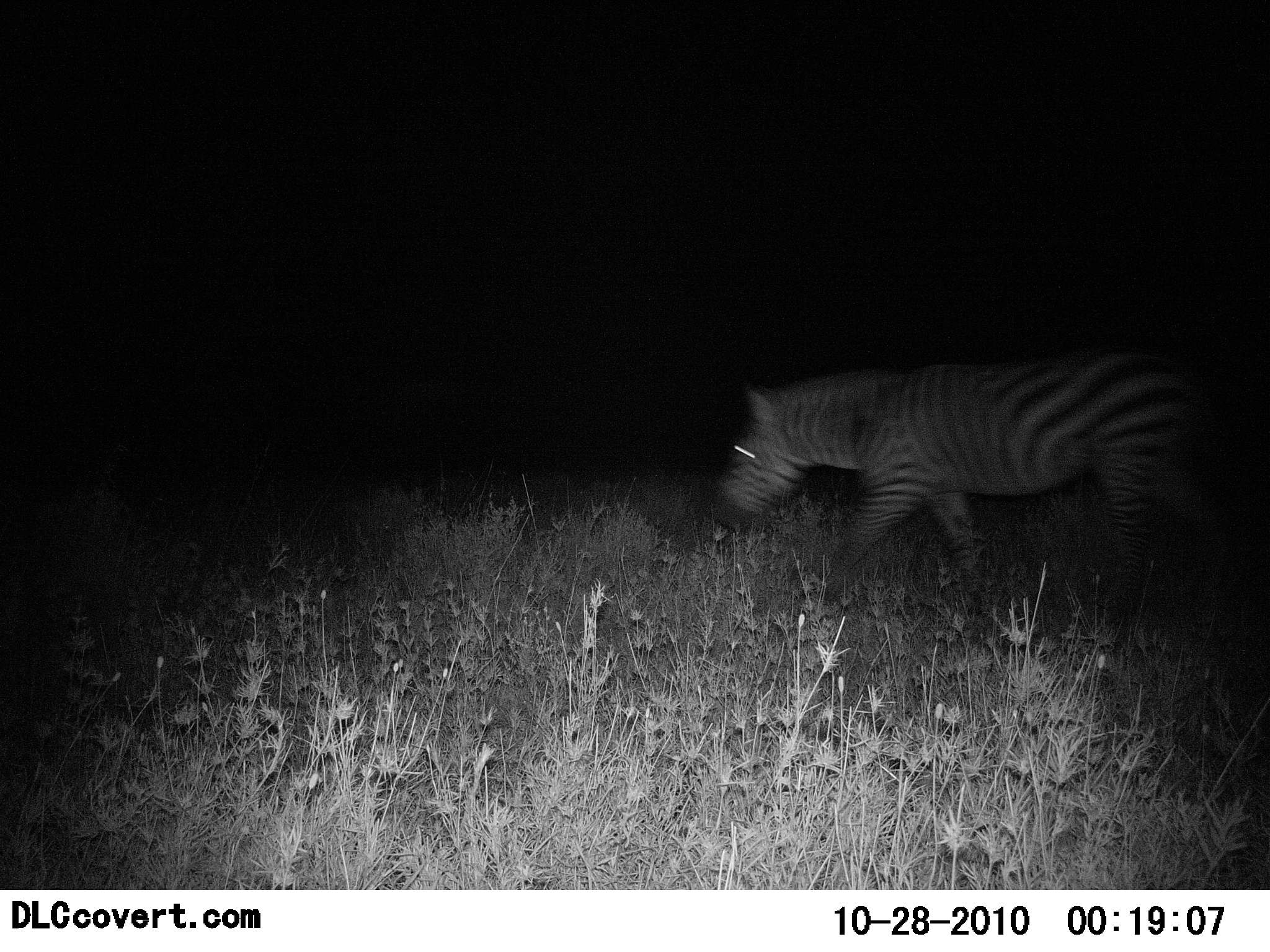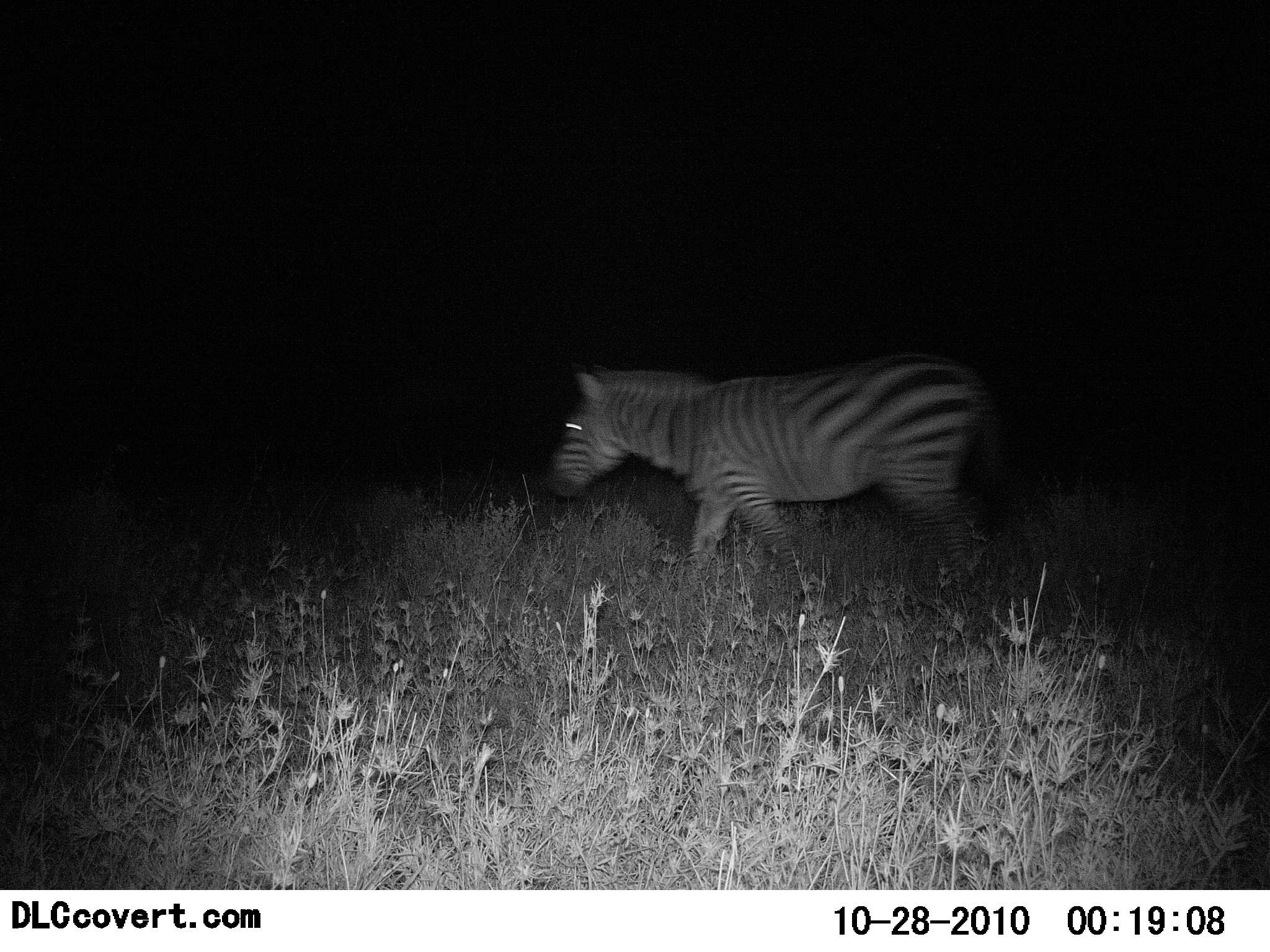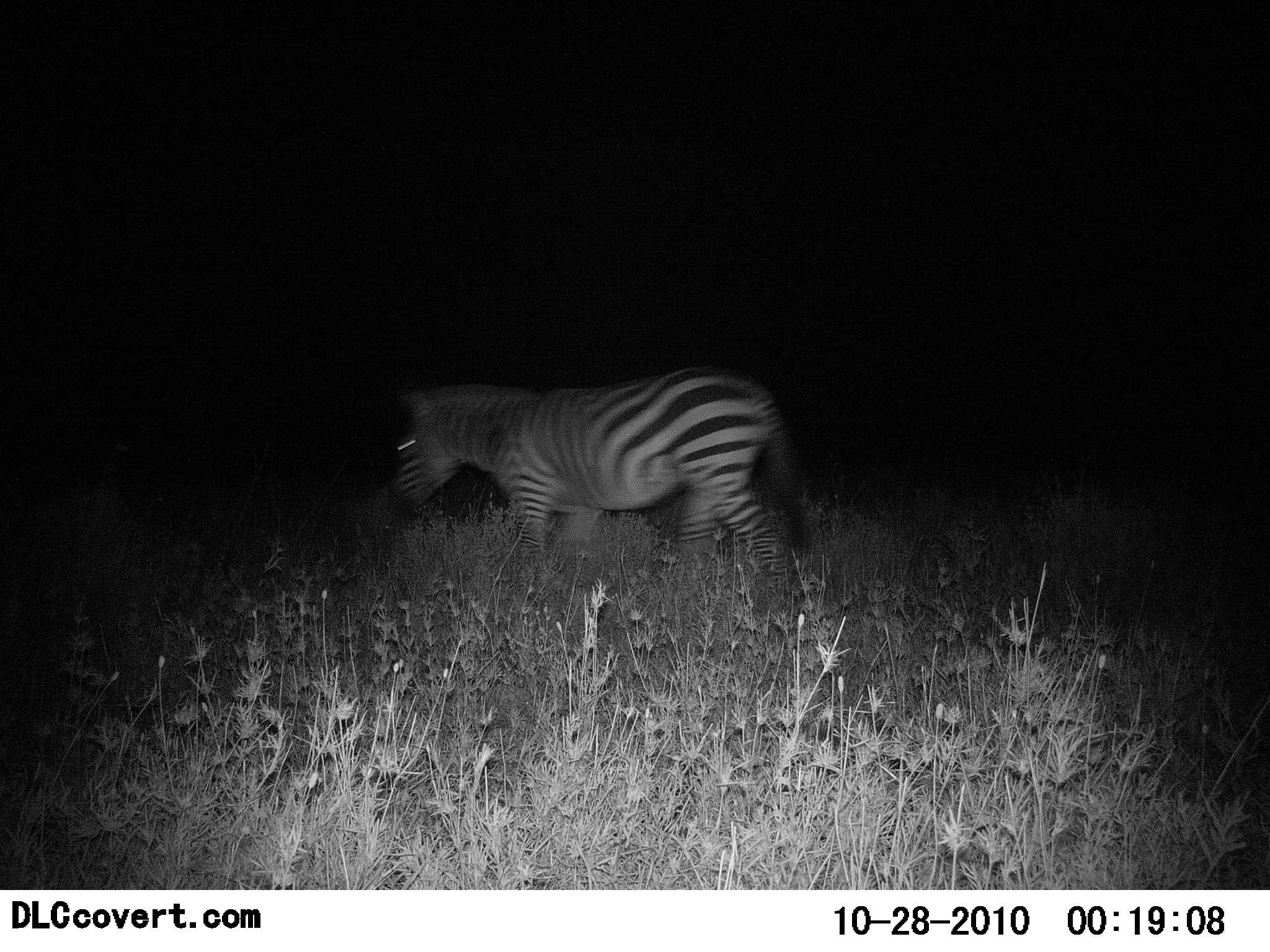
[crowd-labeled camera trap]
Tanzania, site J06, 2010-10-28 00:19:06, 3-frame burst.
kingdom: Animalia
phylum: Chordata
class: Mammalia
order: Perissodactyla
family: Equidae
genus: Equus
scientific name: Equus quagga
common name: plains zebra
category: zebra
Zebra (plains zebra) (Equus quagga), count 1. Behavior (volunteer vote fractions): standing 0%, resting 0%, moving 100%, interacting 0%. Young present (vote fraction): 0%. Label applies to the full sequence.